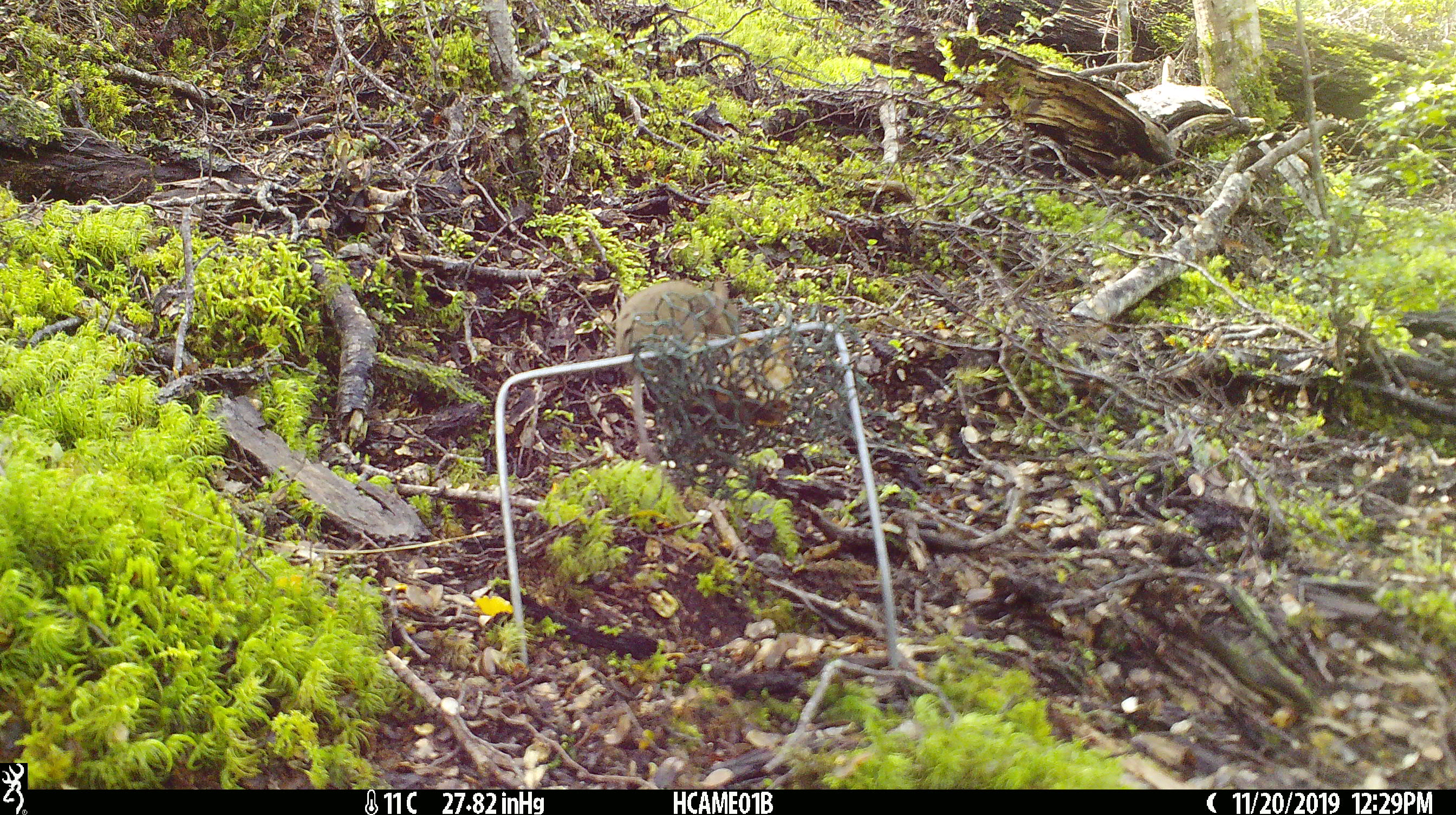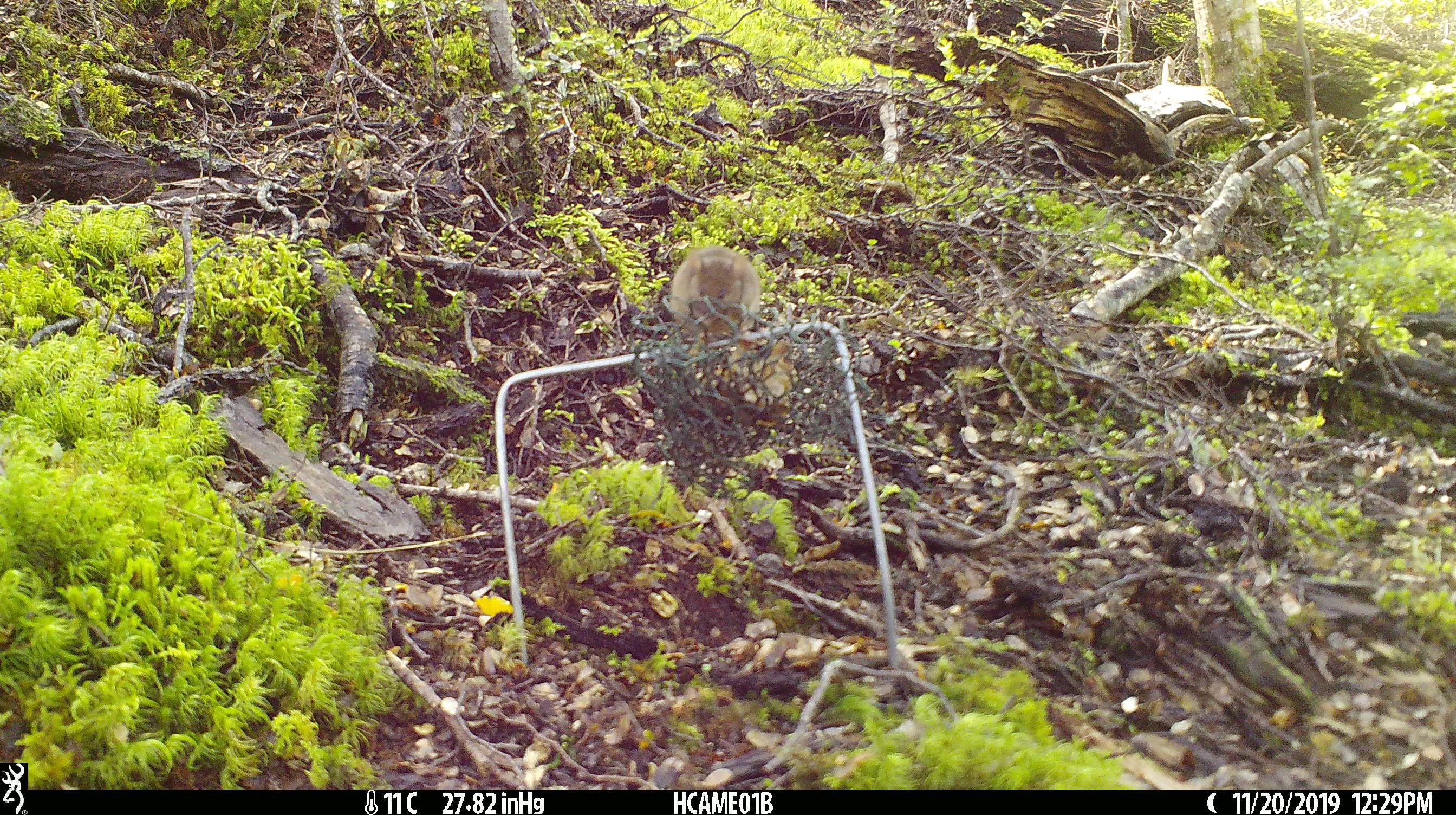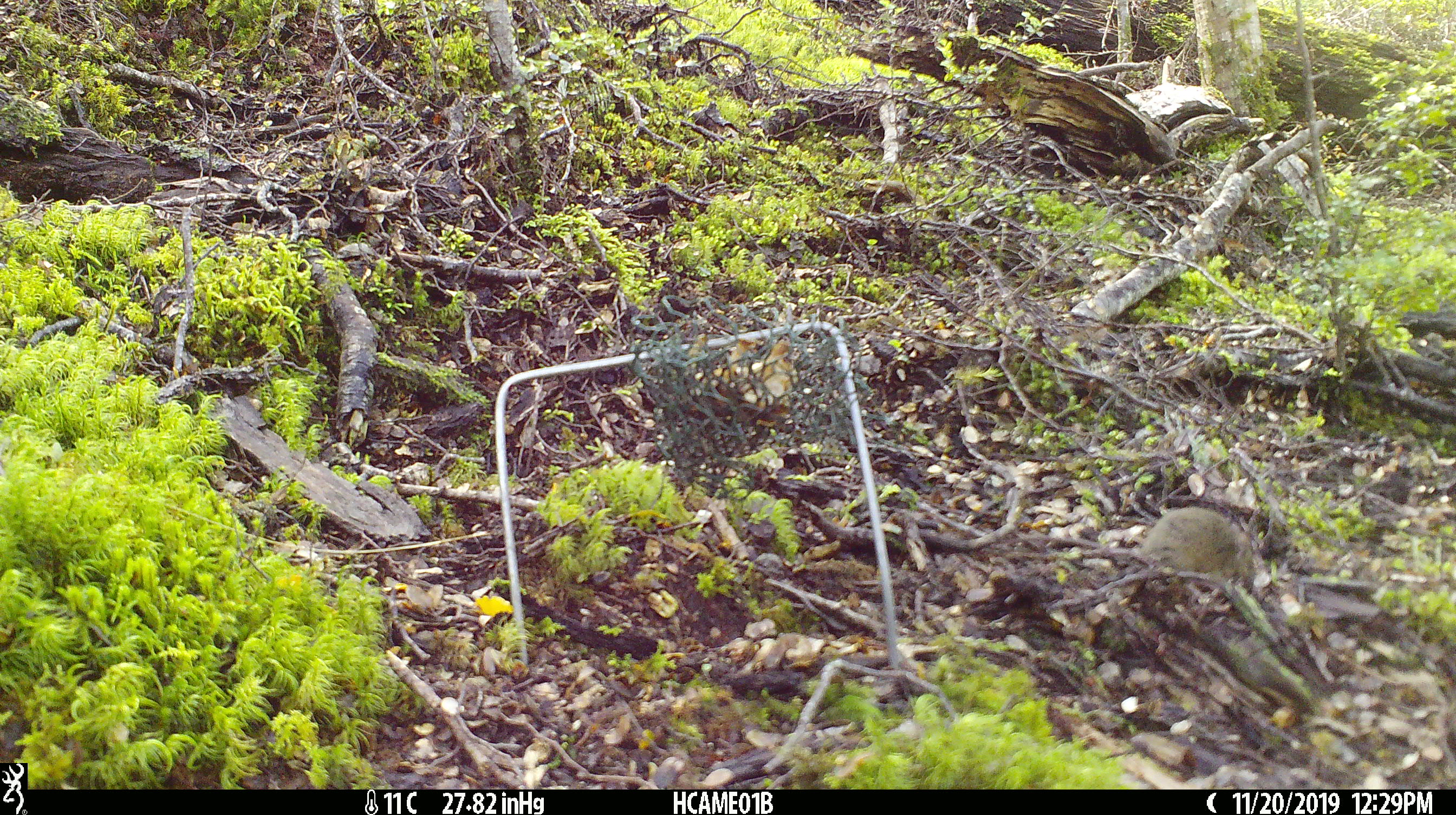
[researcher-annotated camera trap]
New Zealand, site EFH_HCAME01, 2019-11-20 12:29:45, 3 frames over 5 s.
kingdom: Animalia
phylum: Chordata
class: Mammalia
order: Rodentia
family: Muridae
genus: Mus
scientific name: Mus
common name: mouse